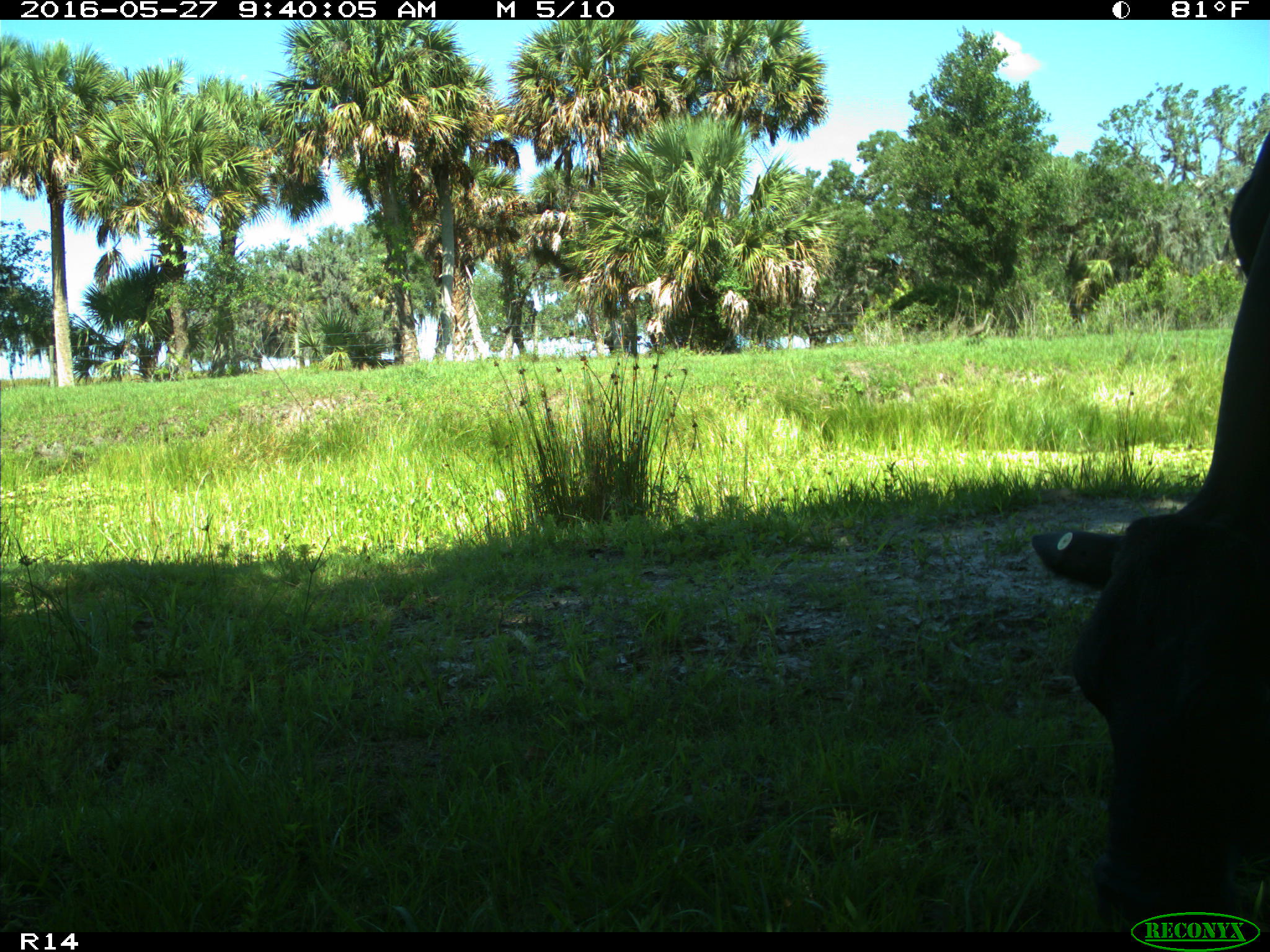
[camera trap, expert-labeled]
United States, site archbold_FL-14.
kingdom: Animalia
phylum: Chordata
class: Mammalia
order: Artiodactyla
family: Bovidae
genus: Bos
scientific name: Bos taurus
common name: domestic cow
Bos taurus (domestic cow).